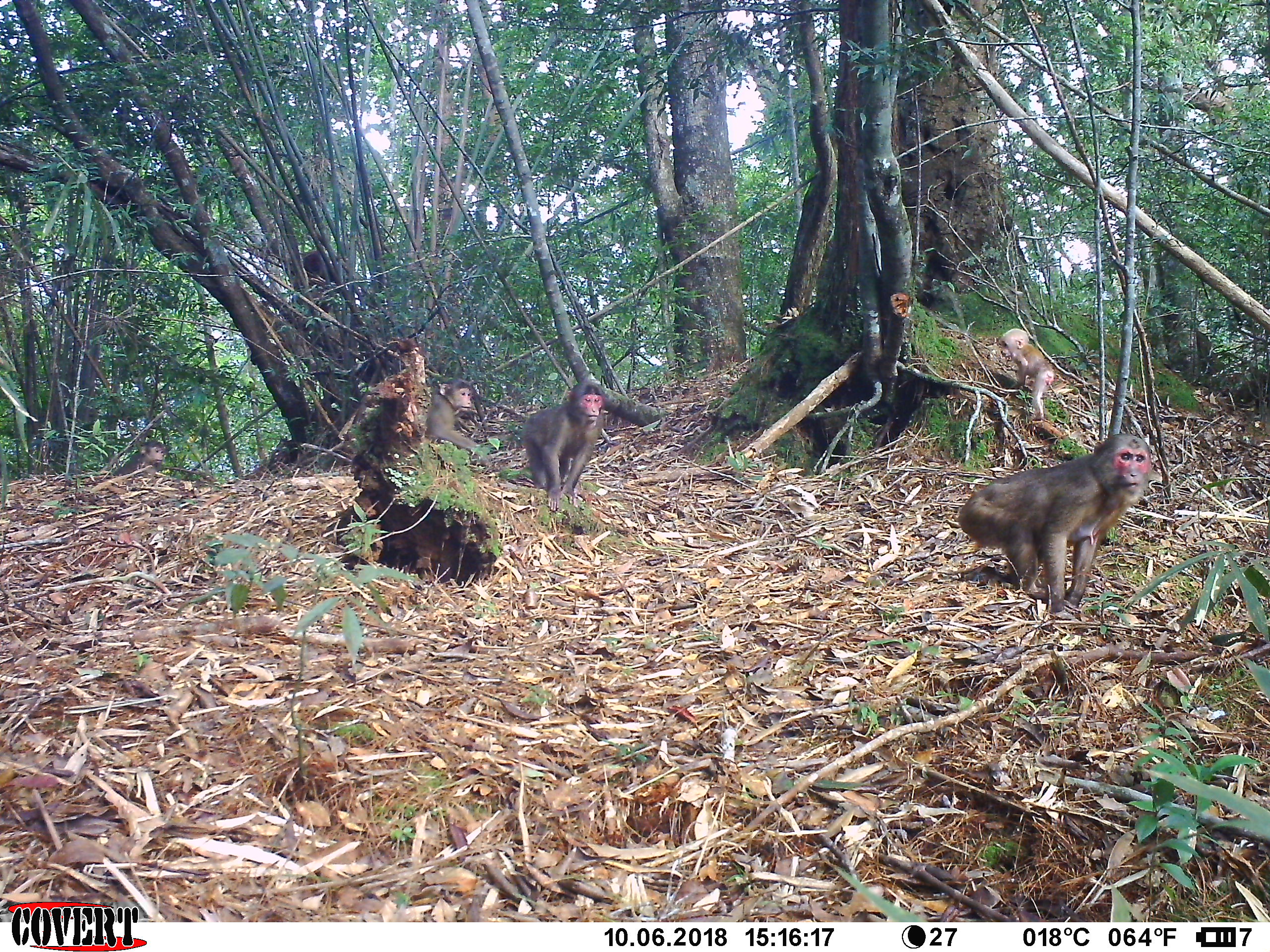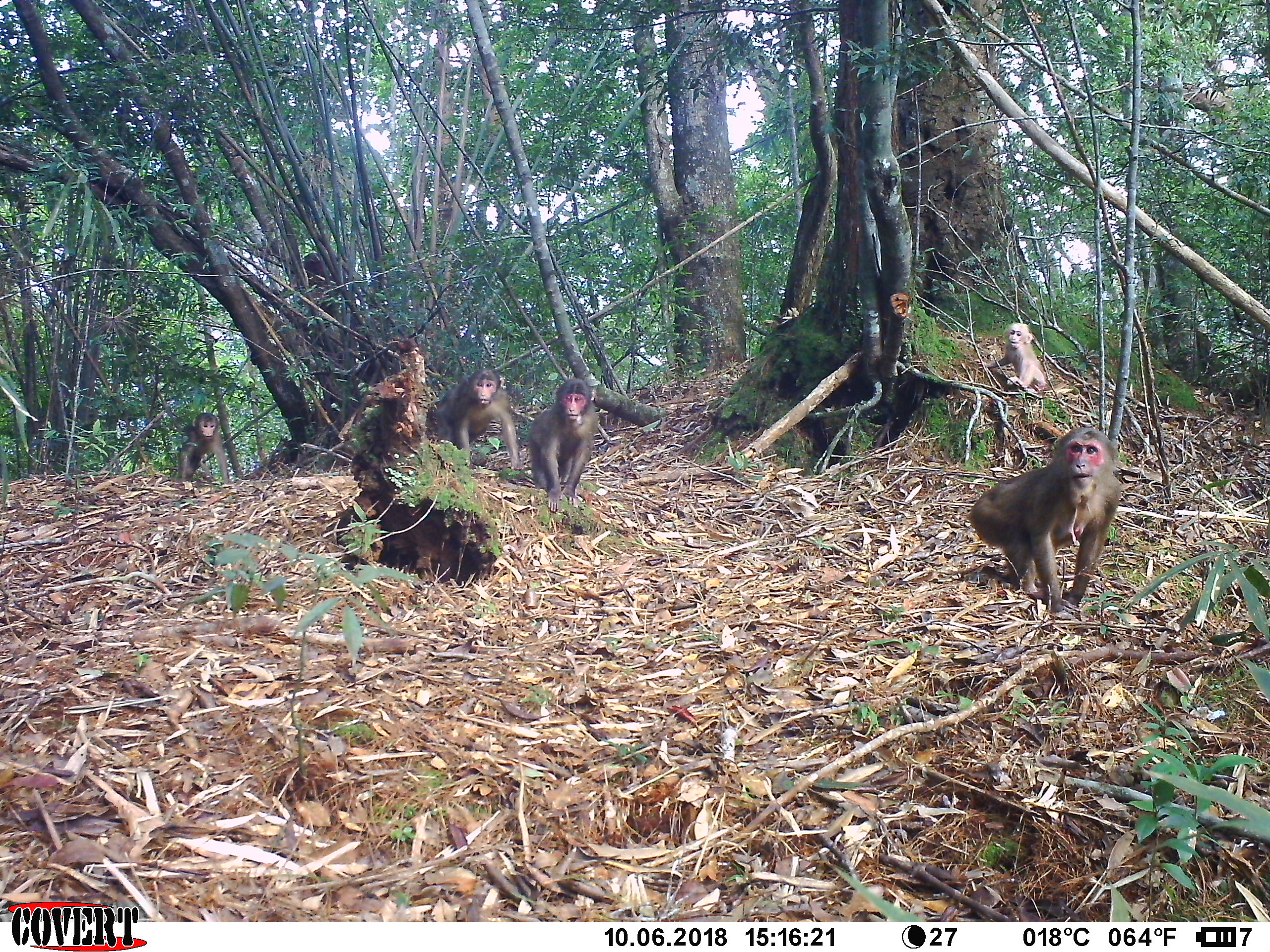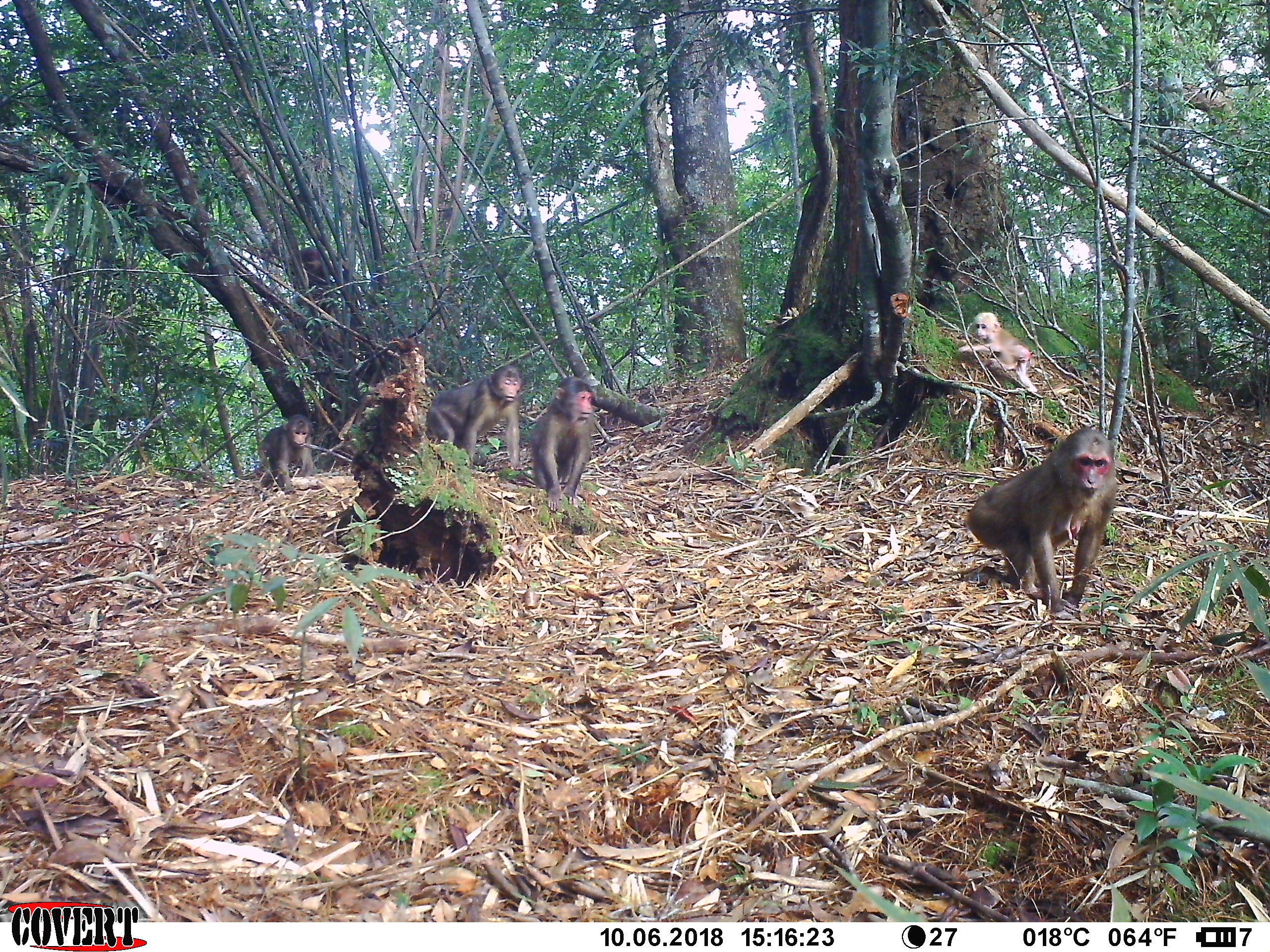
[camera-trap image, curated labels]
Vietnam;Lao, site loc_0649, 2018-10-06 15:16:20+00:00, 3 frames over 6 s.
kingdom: Animalia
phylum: Chordata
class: Mammalia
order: Primates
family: Cercopithecidae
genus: Macaca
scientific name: Macaca arctoides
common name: stump-tailed macaque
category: stump tailed macaque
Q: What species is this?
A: Stump tailed macaque (stump-tailed macaque) (Macaca arctoides).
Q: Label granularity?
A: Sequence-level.